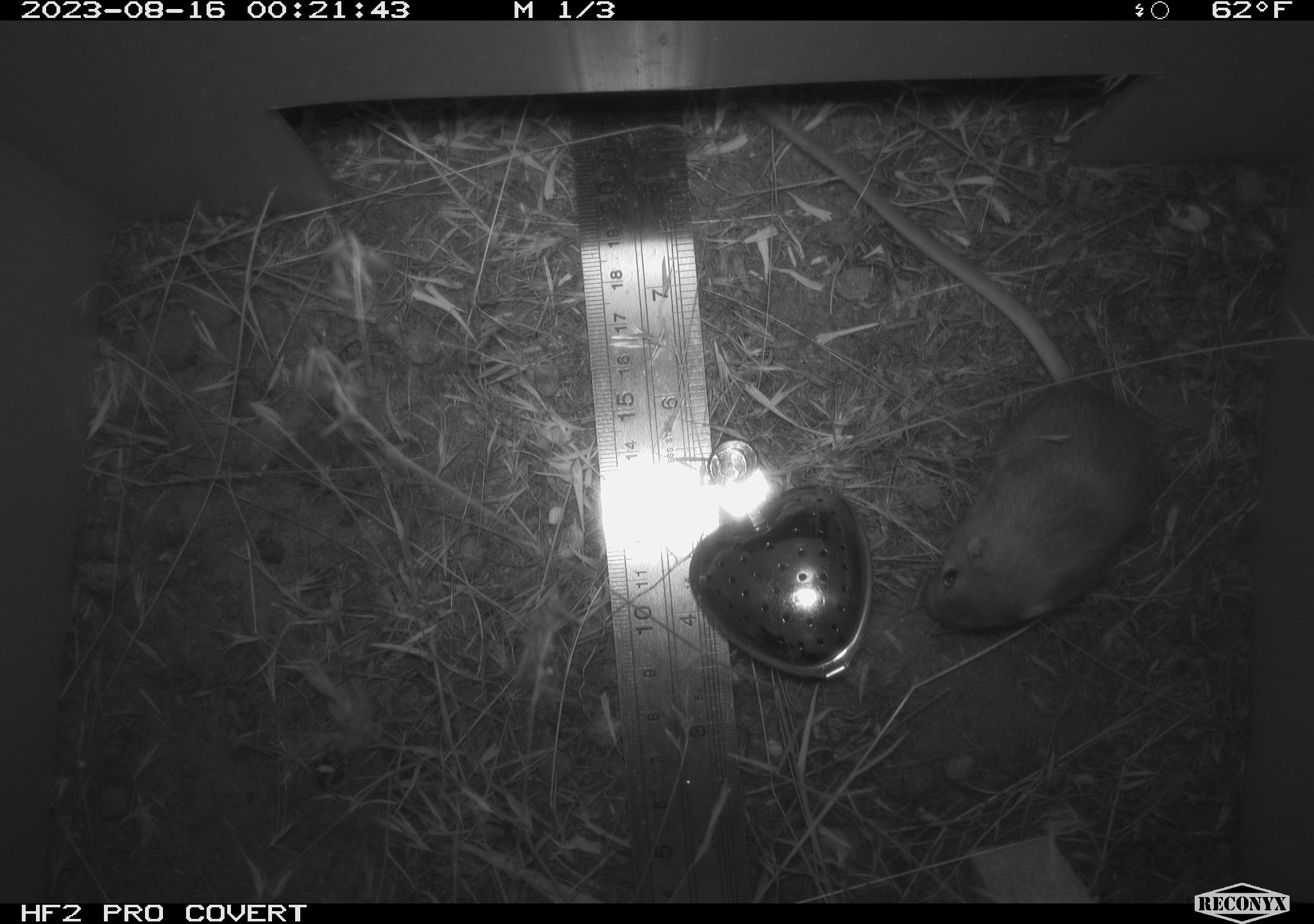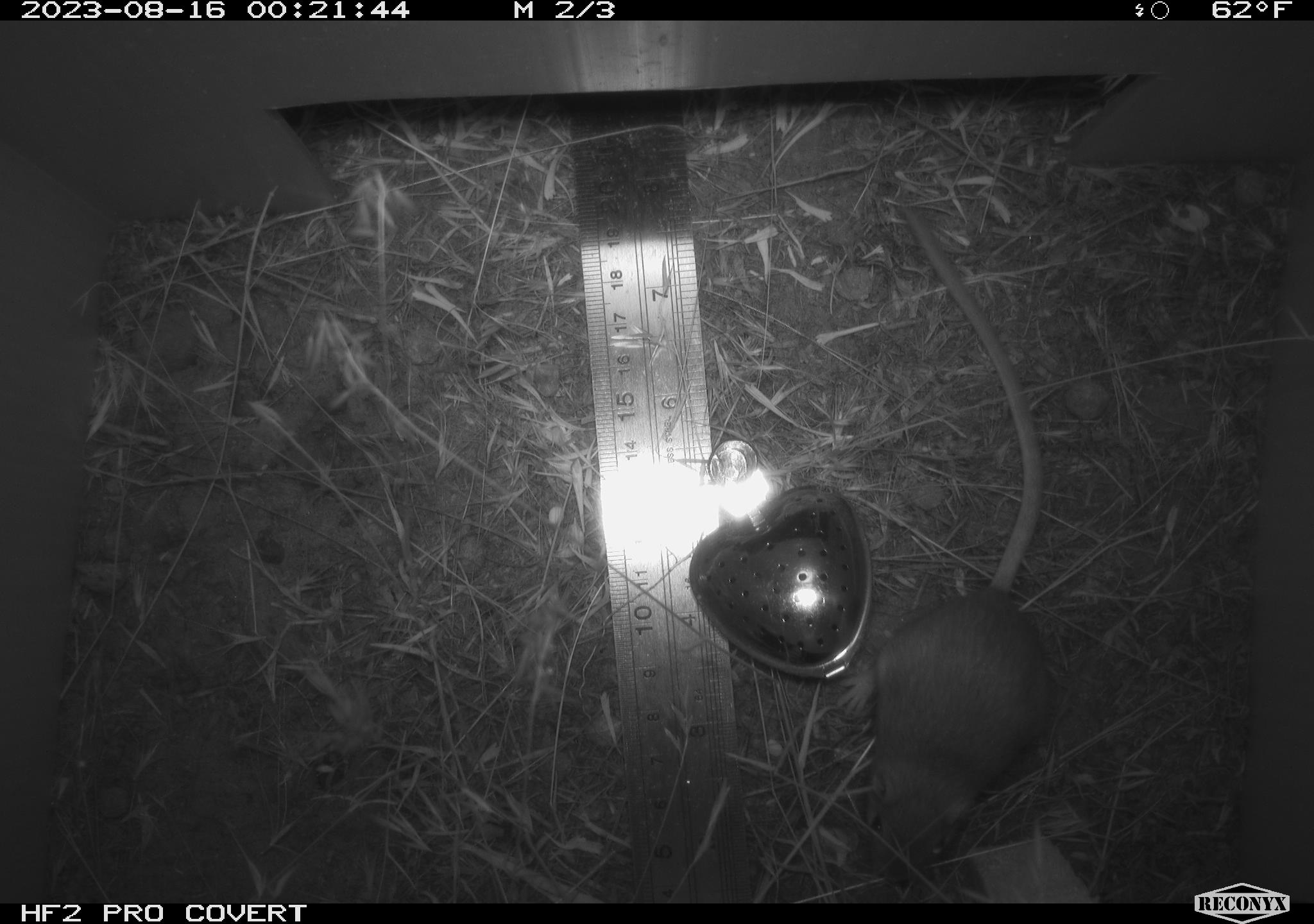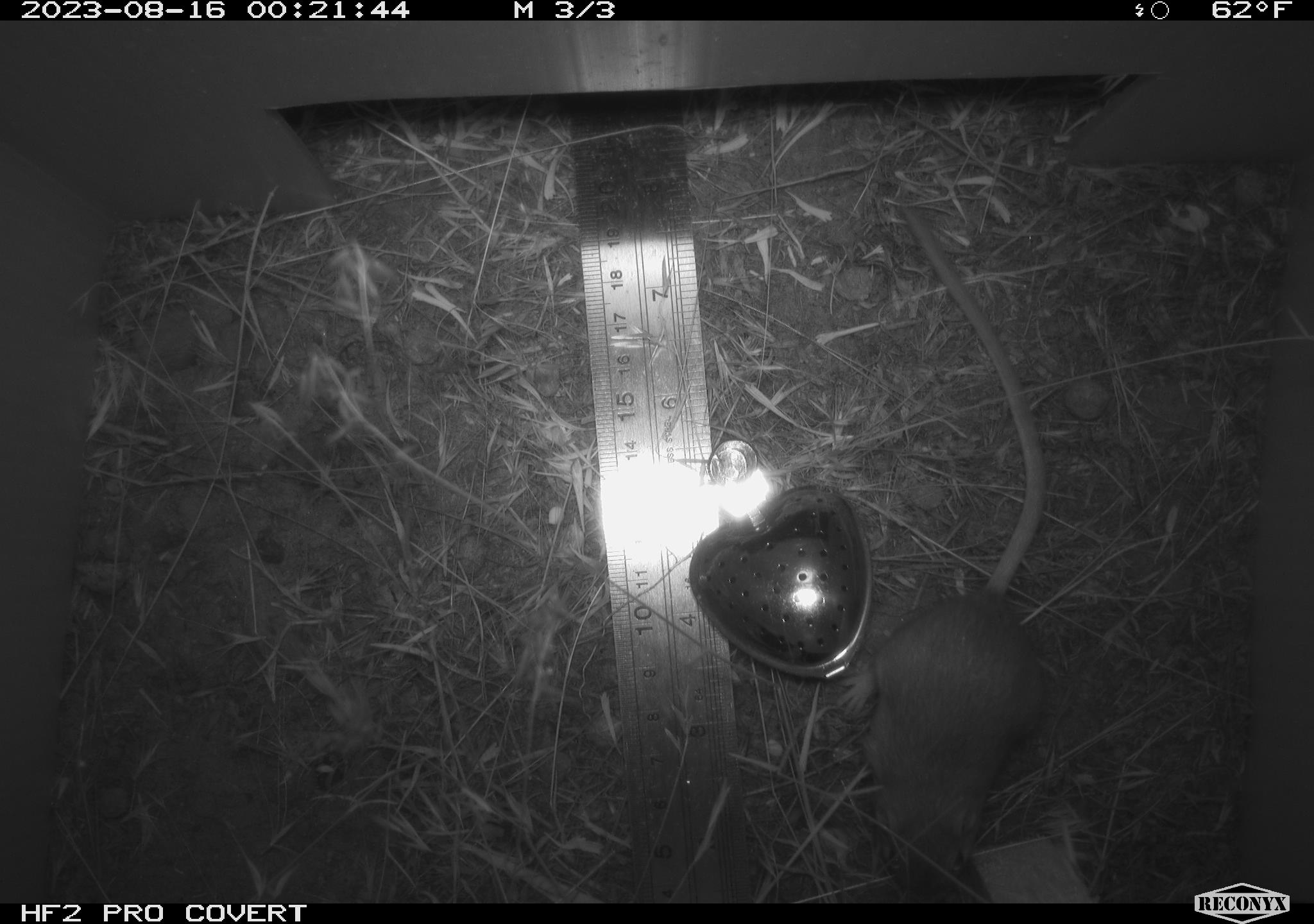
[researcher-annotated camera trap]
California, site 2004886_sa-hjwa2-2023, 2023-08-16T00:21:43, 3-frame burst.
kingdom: Animalia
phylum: Chordata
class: Mammalia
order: Rodentia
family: Heteromyidae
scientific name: Heteromyidae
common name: kangaroo rats and pocket mice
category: heteromyidae family